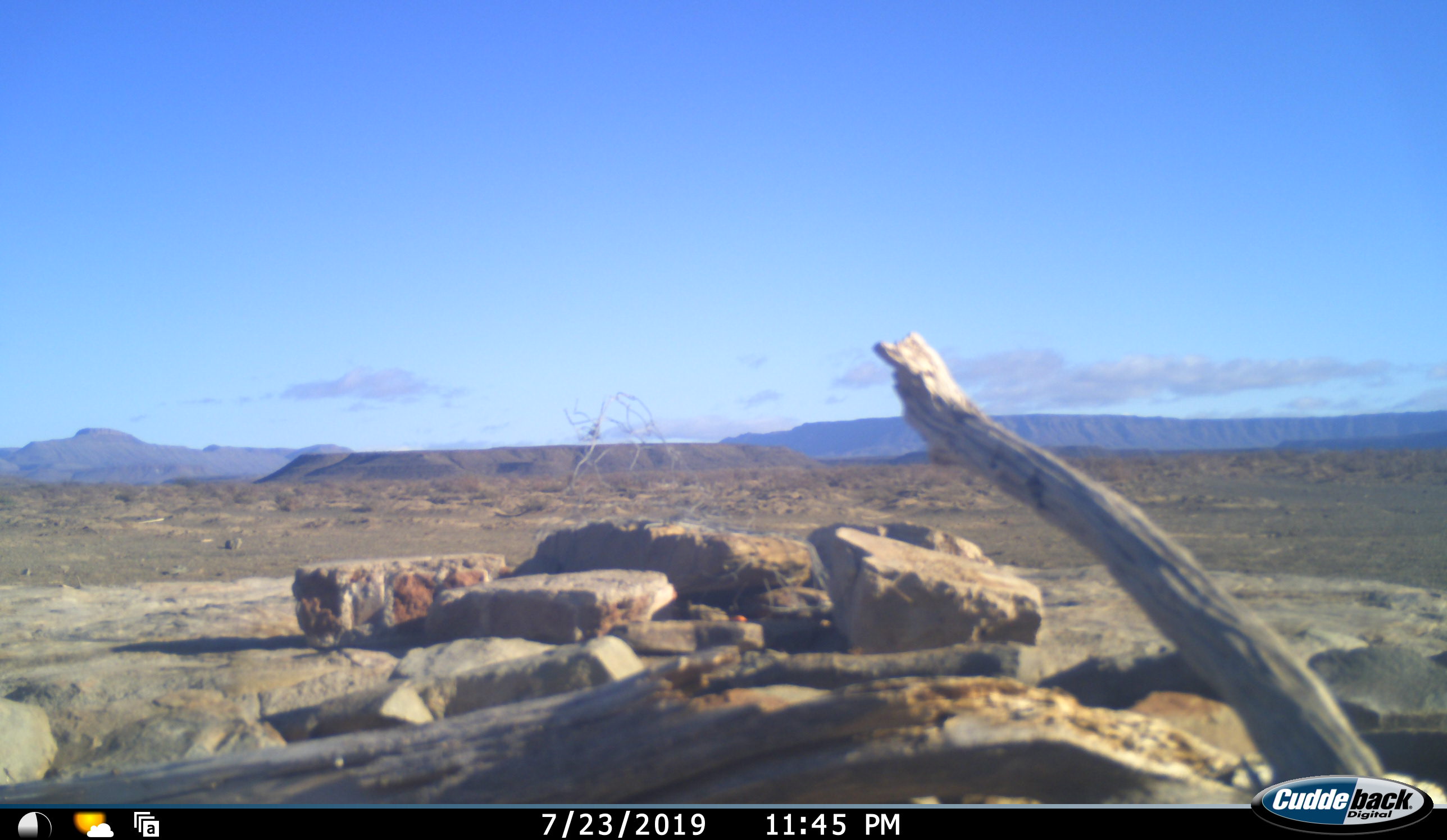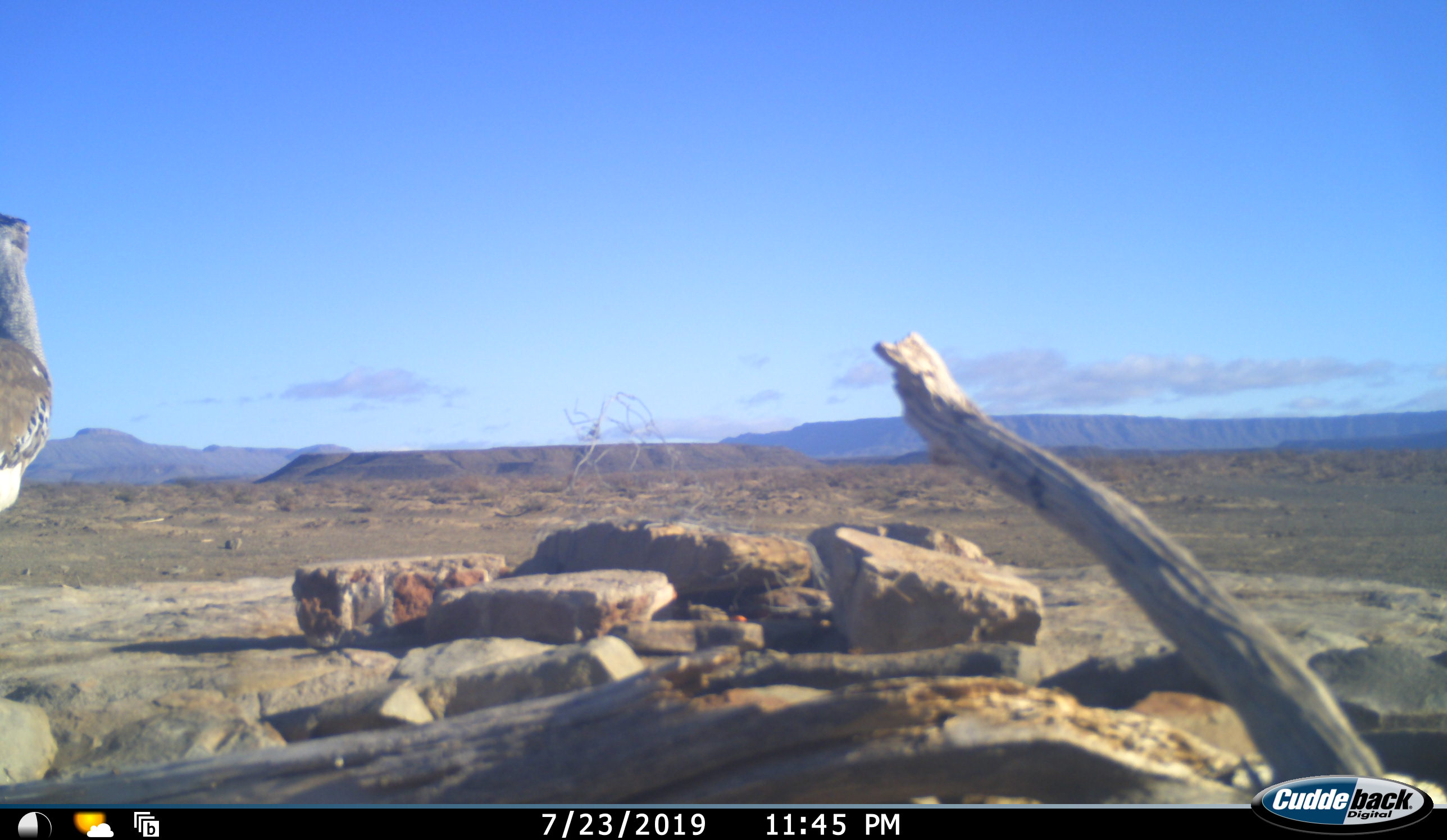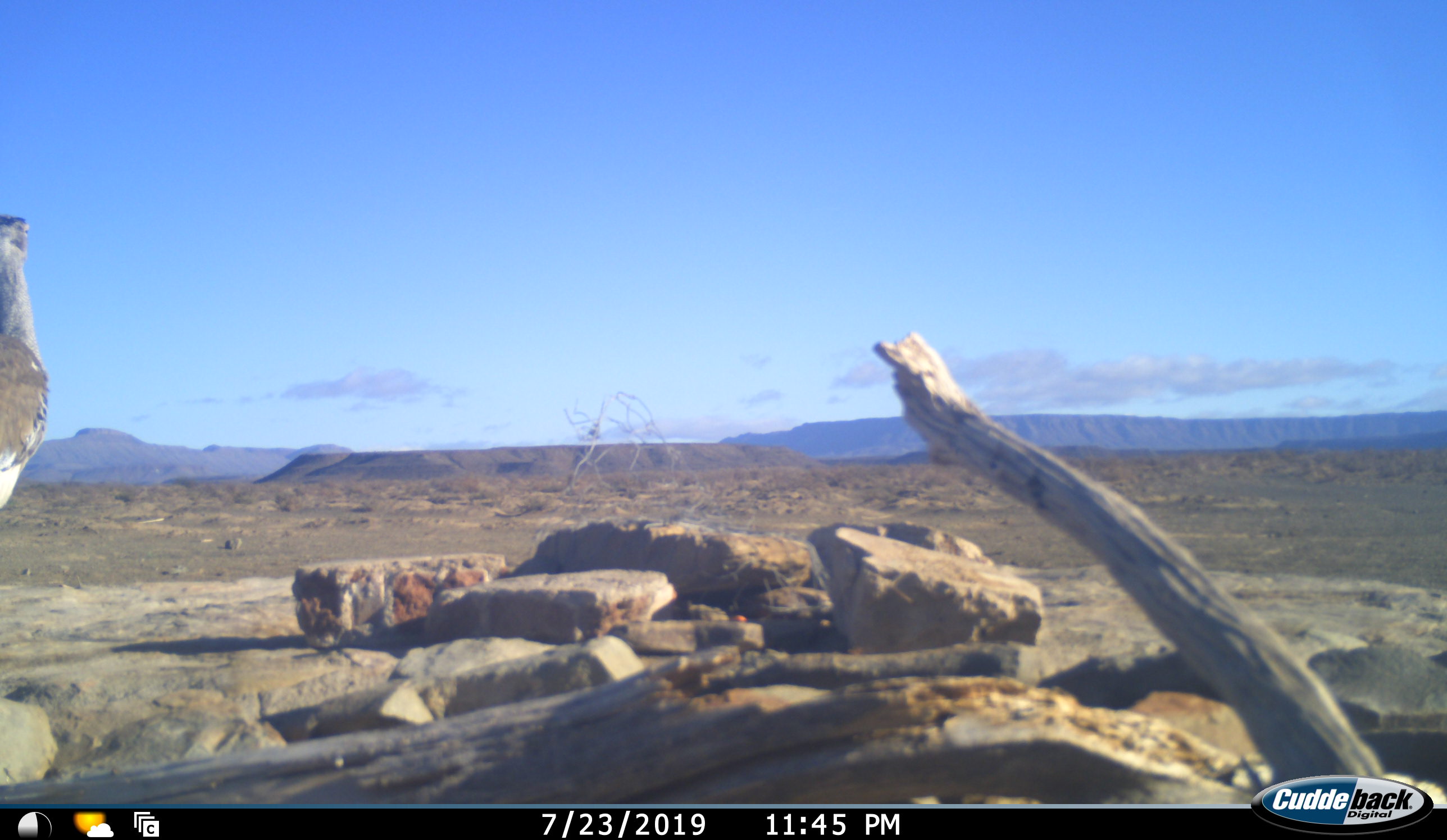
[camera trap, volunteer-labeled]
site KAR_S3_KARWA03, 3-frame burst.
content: unidentified animal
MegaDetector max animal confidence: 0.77